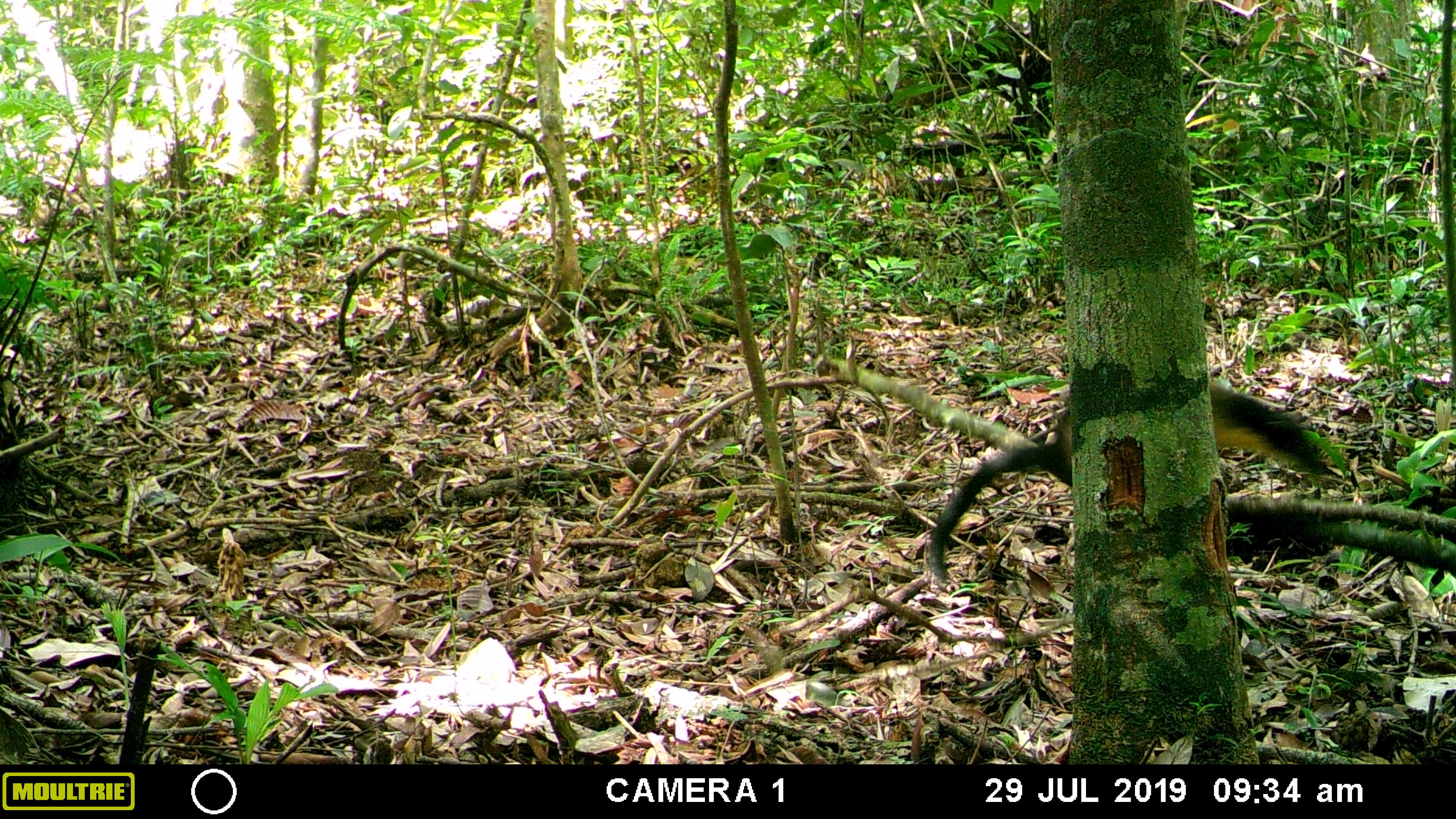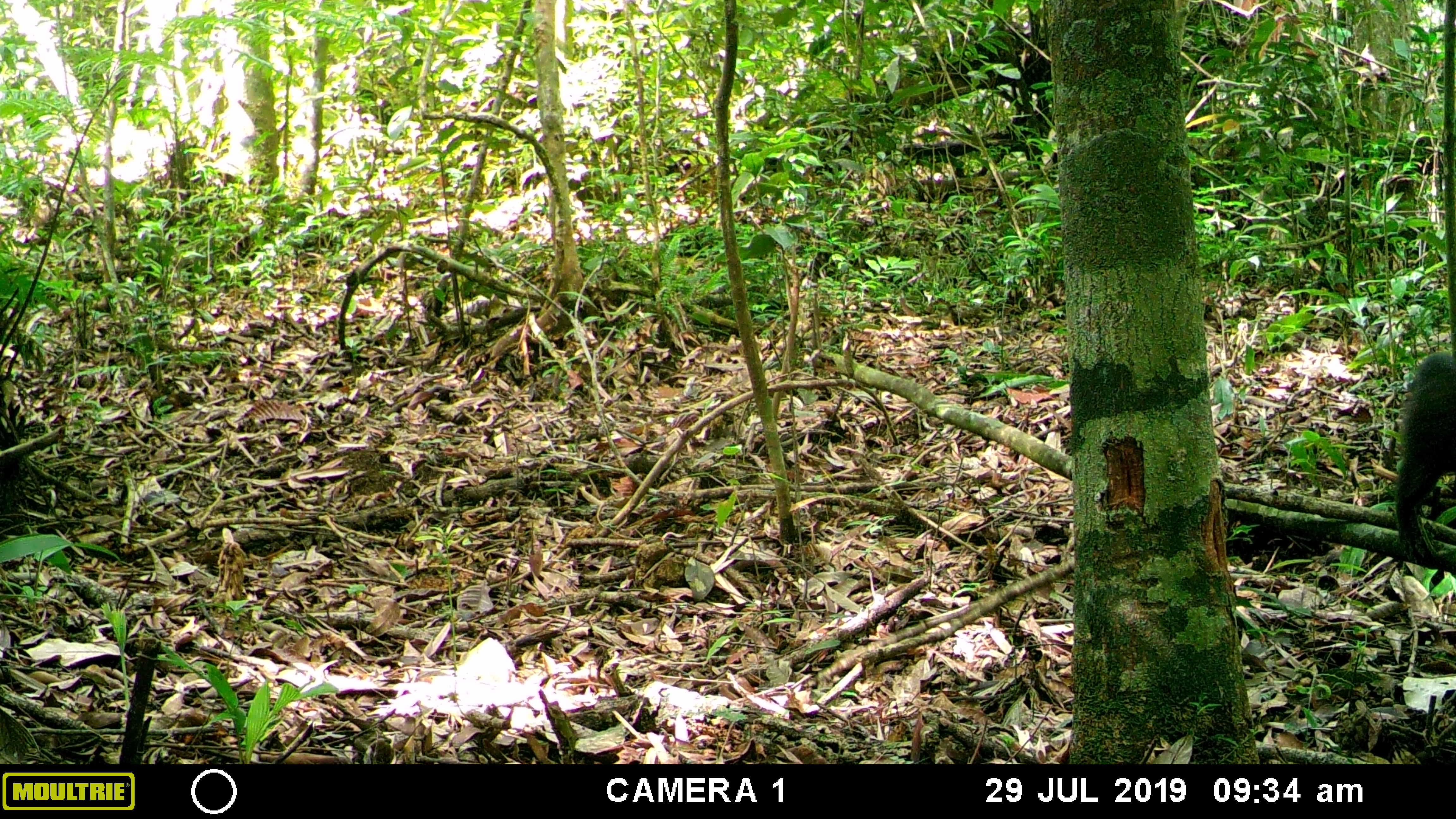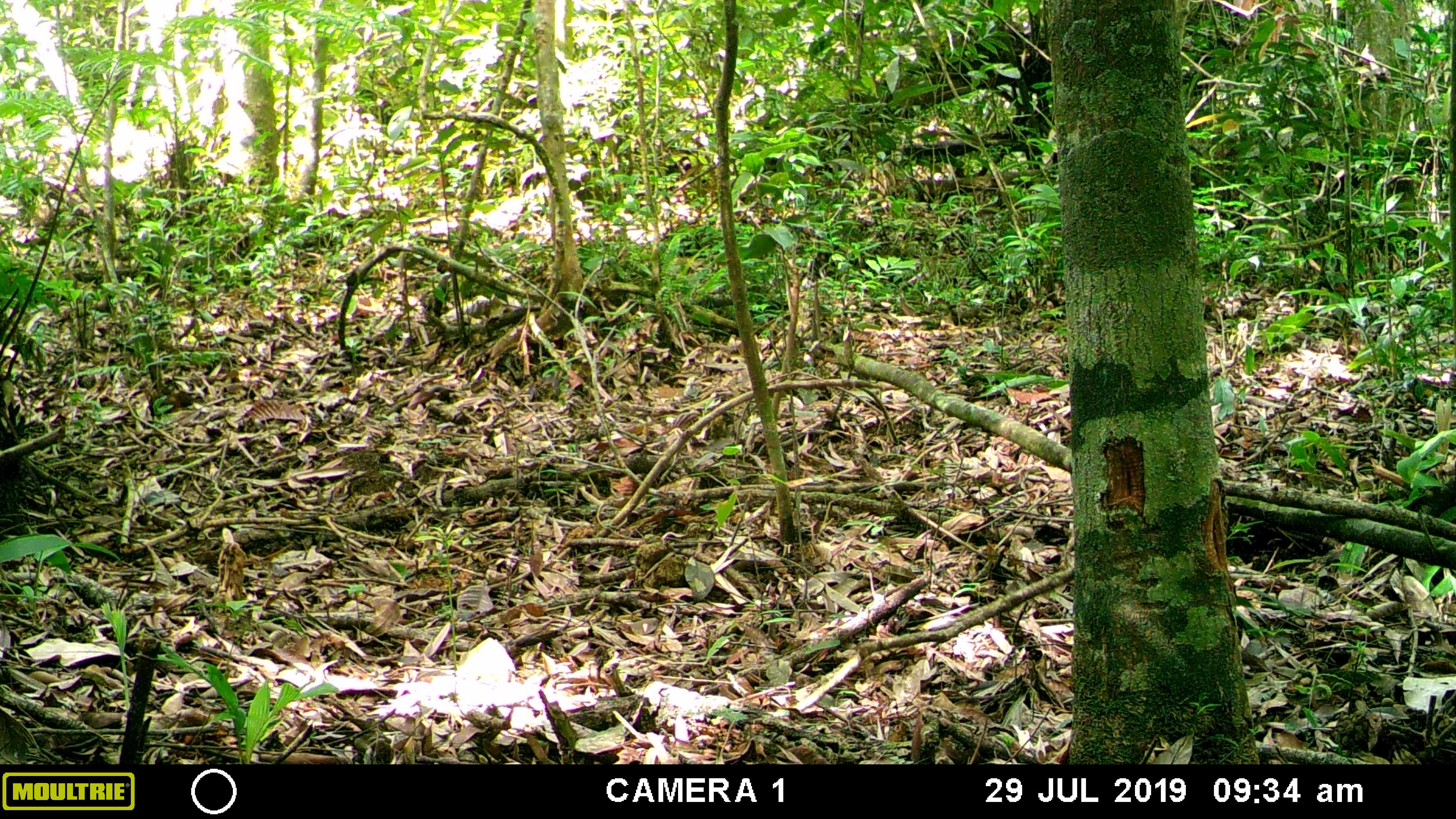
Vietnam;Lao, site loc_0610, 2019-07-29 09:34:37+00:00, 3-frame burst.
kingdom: Animalia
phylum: Chordata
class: Mammalia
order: Carnivora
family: Mustelidae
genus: Martes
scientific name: Martes flavigula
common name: yellow-throated marten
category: yellow throated marten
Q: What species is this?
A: Yellow throated marten (yellow-throated marten) (Martes flavigula).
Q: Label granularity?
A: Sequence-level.